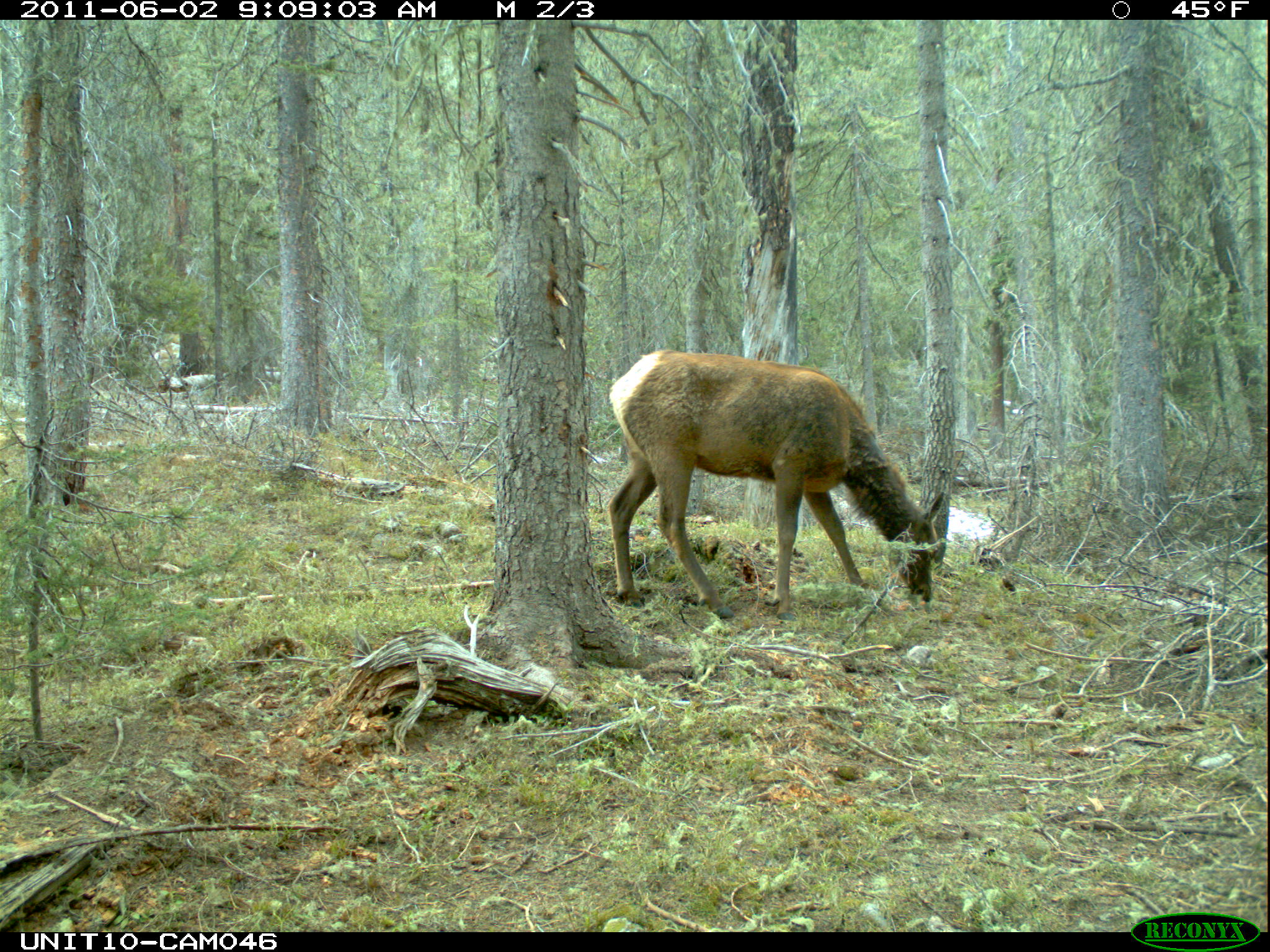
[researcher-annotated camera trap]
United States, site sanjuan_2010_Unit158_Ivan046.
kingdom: Animalia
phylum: Chordata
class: Mammalia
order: Artiodactyla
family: Cervidae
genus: Cervus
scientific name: Cervus elaphus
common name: red deer